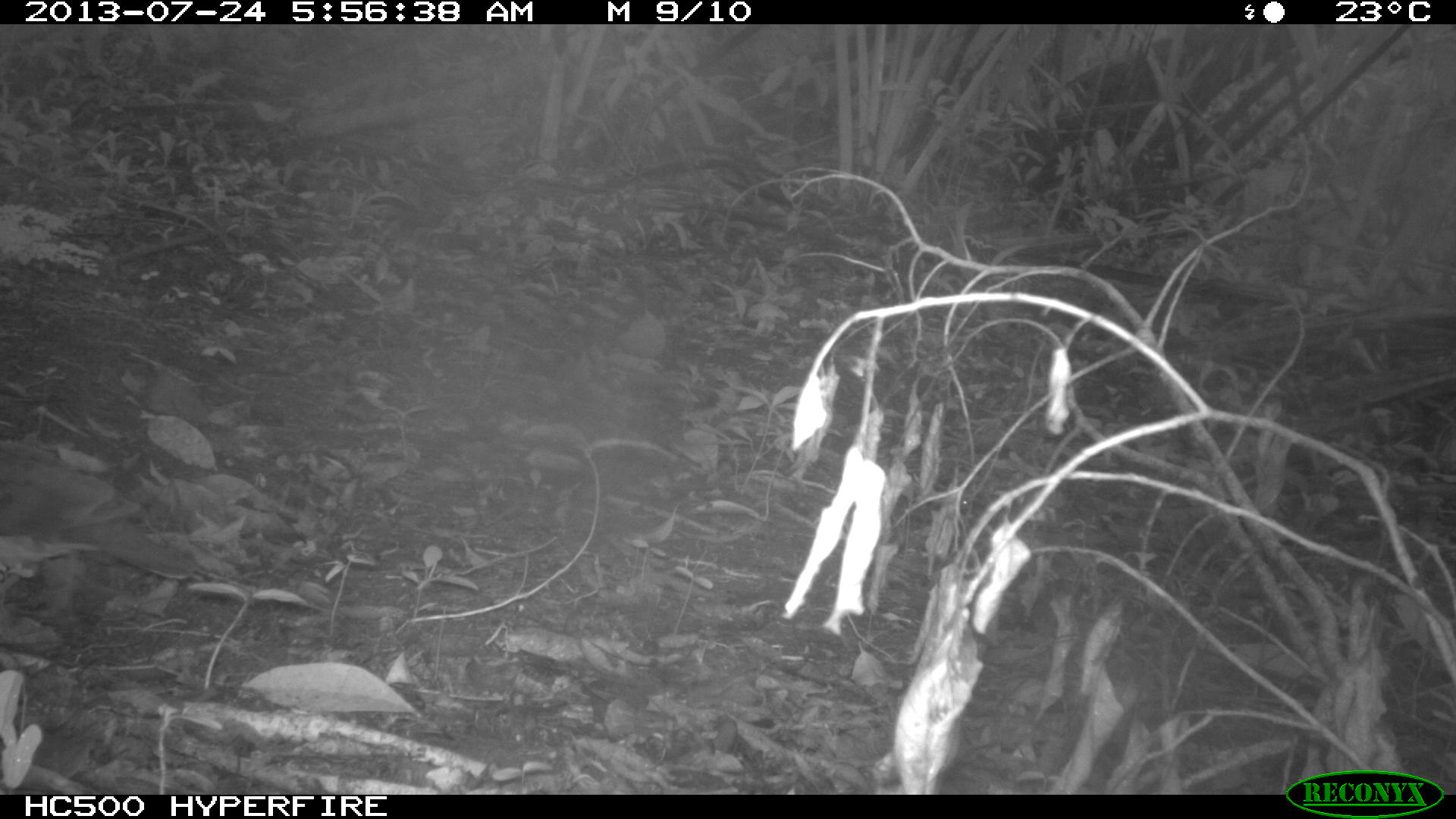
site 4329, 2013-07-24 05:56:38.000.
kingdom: Animalia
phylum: Chordata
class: Aves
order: Columbiformes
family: Columbidae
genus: Leptotila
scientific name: Leptotila plumbeiceps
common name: gray-headed dove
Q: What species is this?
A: Leptotila plumbeiceps (gray-headed dove).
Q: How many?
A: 1.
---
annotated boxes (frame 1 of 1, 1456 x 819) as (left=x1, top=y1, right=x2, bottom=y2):
leptotila plumbeiceps: (left=0, top=440, right=195, bottom=596)